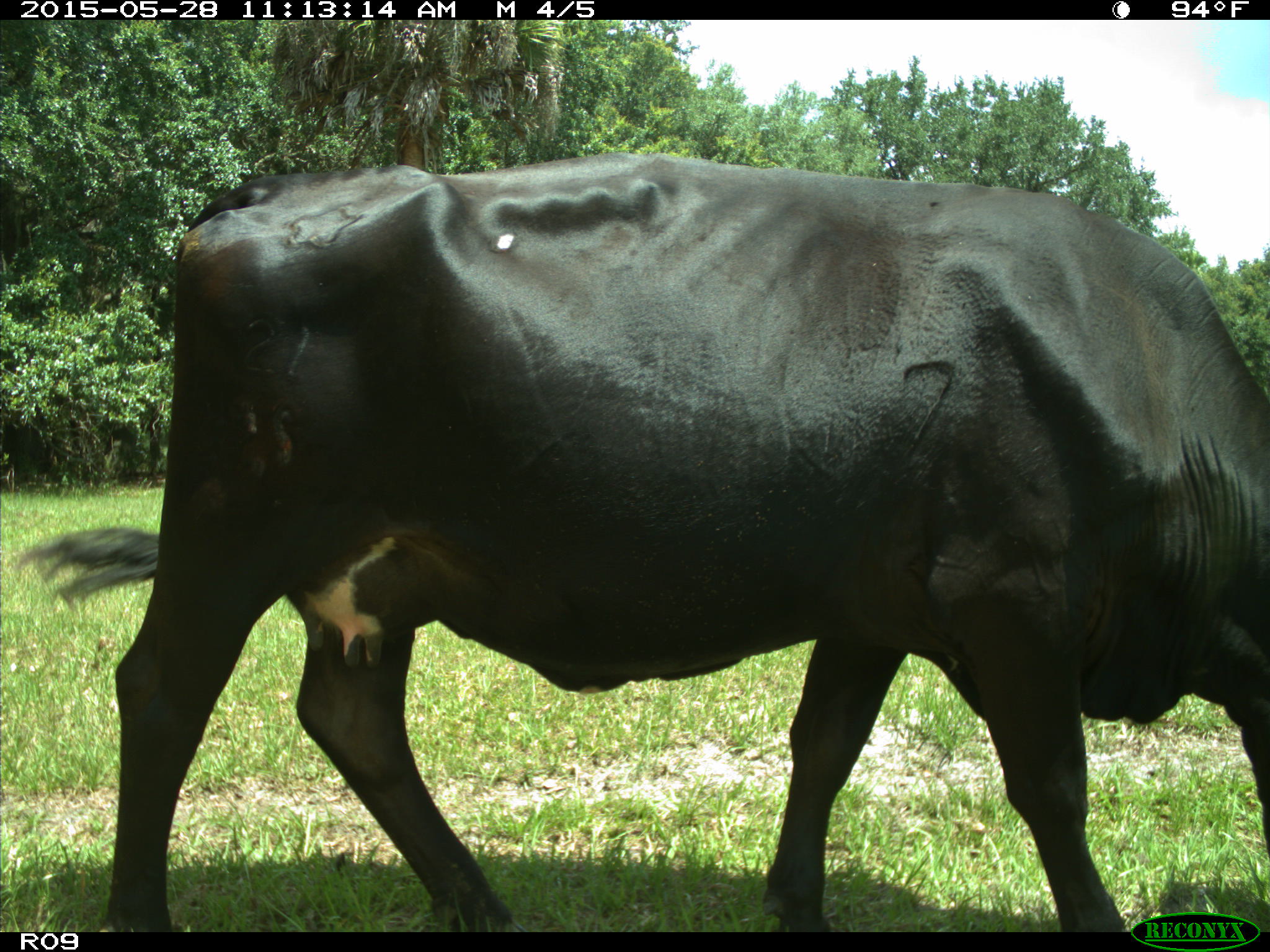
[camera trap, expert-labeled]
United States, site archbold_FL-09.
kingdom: Animalia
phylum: Chordata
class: Mammalia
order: Artiodactyla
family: Bovidae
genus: Bos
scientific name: Bos taurus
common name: domestic cow